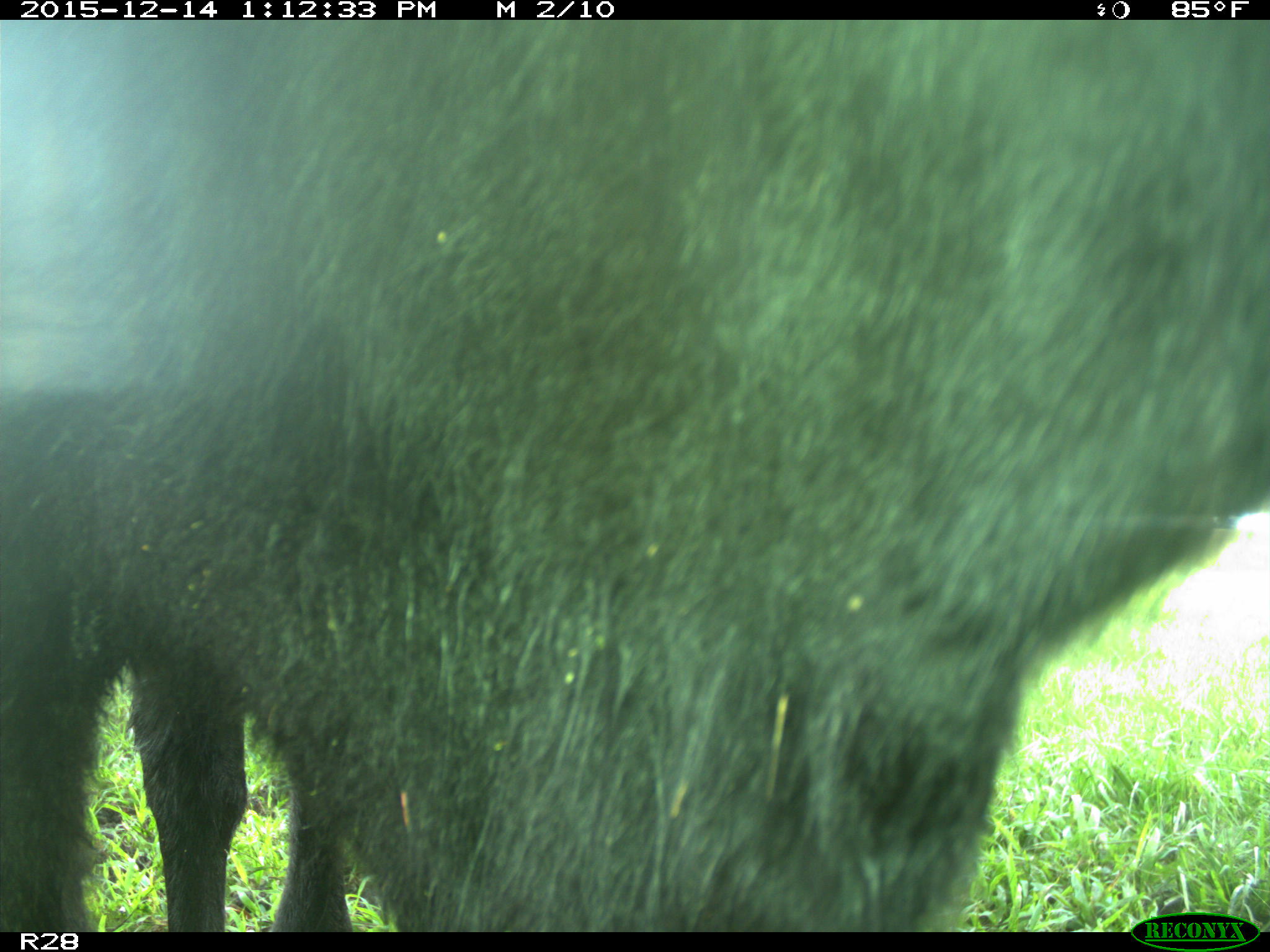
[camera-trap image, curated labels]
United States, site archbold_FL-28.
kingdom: Animalia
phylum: Chordata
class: Mammalia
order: Artiodactyla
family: Bovidae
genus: Bos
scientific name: Bos taurus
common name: domestic cow